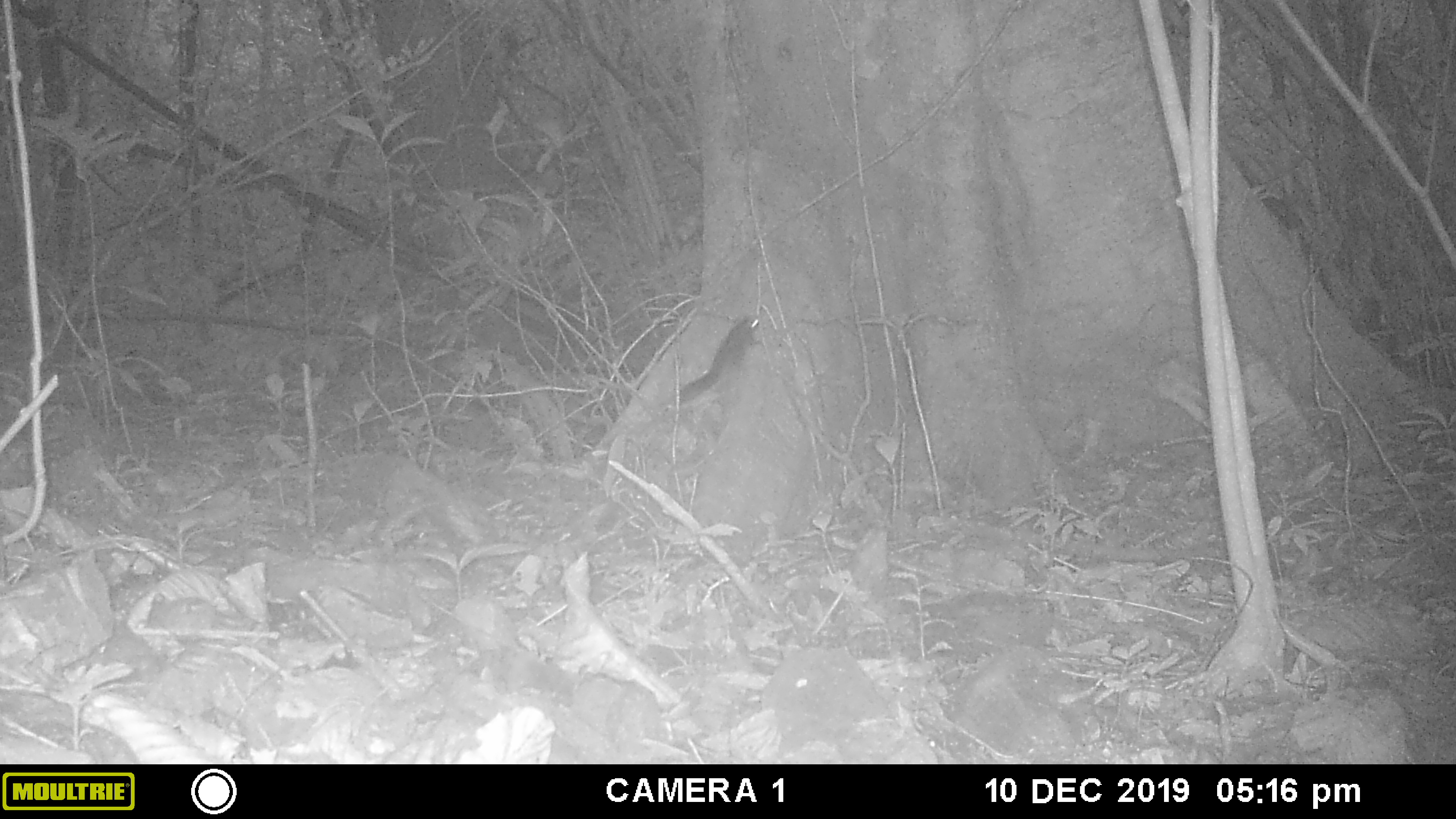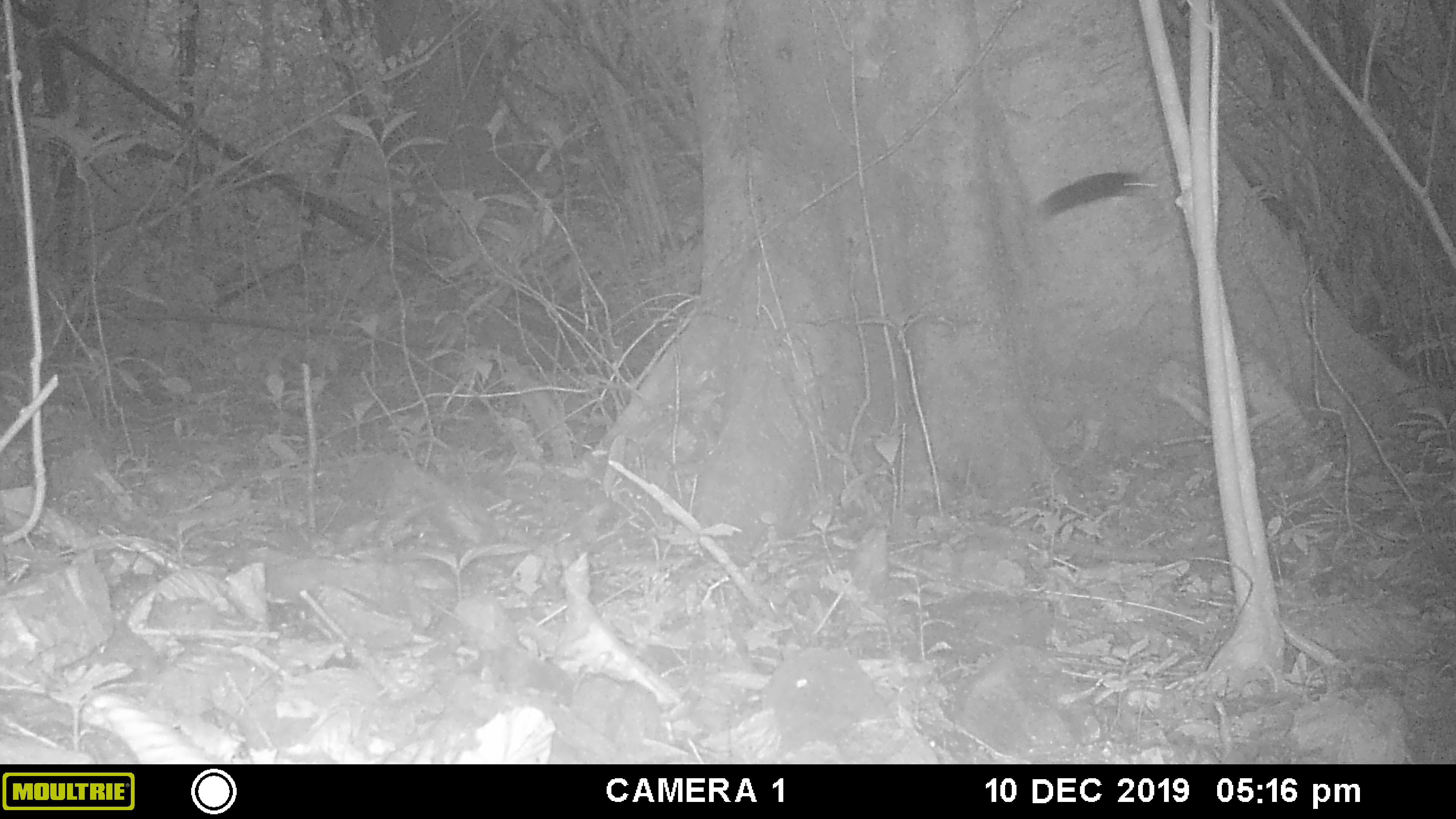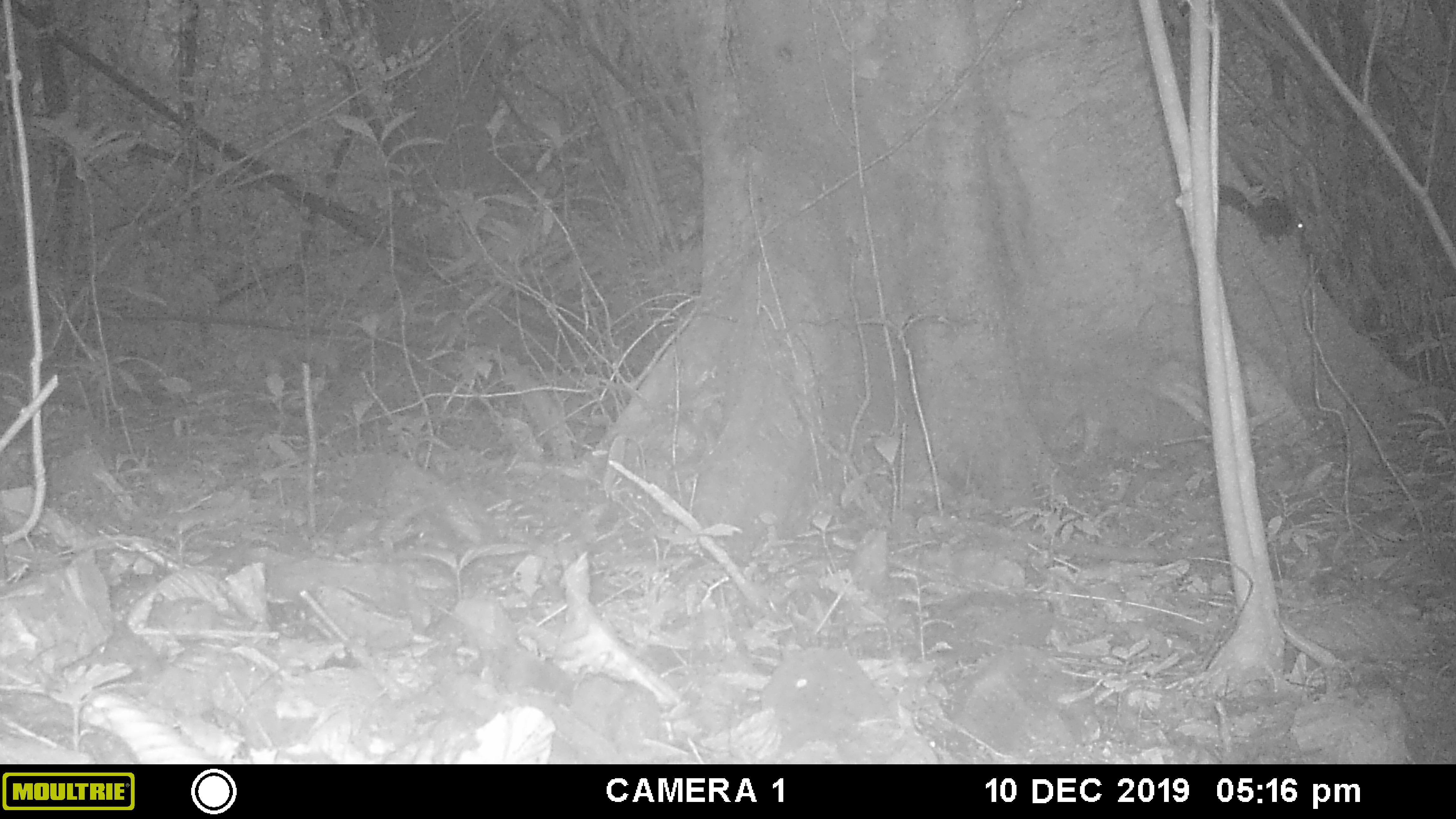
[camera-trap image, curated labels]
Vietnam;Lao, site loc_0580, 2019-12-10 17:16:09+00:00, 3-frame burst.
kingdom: Animalia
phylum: Chordata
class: Mammalia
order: Rodentia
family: Sciuridae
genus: Sciurus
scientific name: Sciurus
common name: squirrel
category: unidentified squirrel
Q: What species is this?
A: Unidentified squirrel (squirrel) (Sciurus).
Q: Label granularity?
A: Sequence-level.